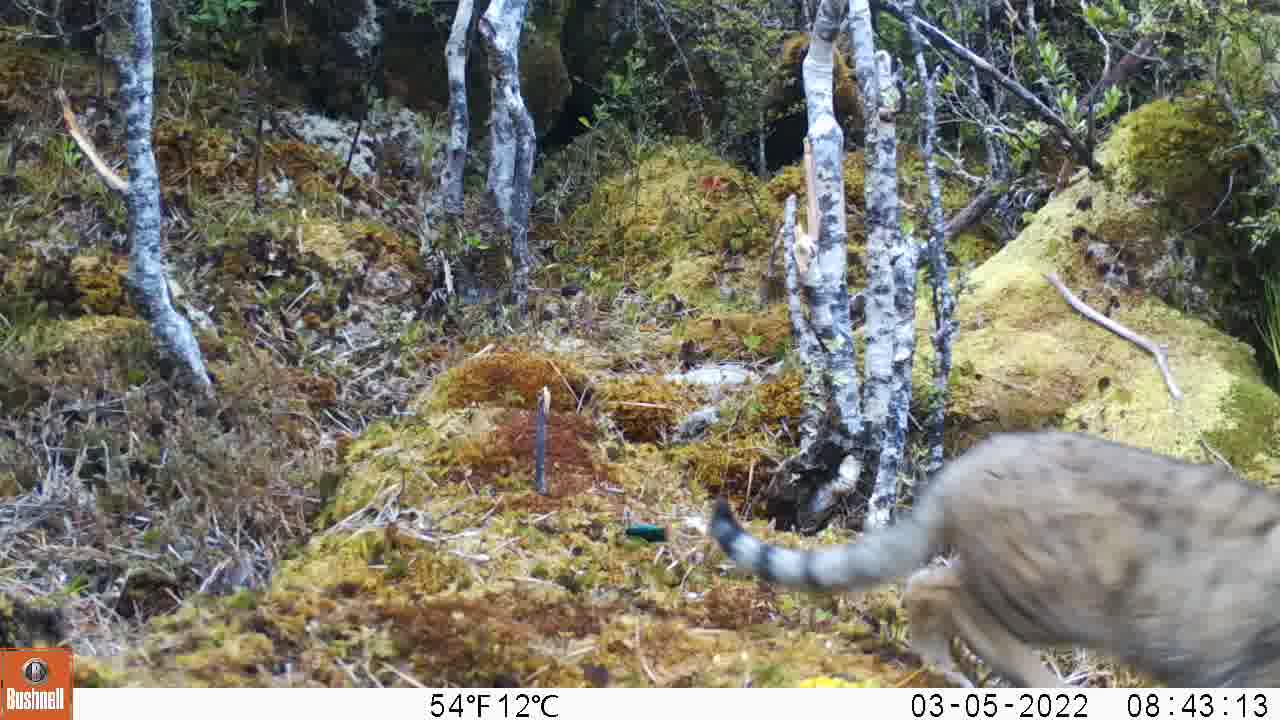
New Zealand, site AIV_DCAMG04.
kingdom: Animalia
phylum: Chordata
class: Mammalia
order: Carnivora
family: Felidae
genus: Felis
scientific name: Felis catus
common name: domestic cat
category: cat